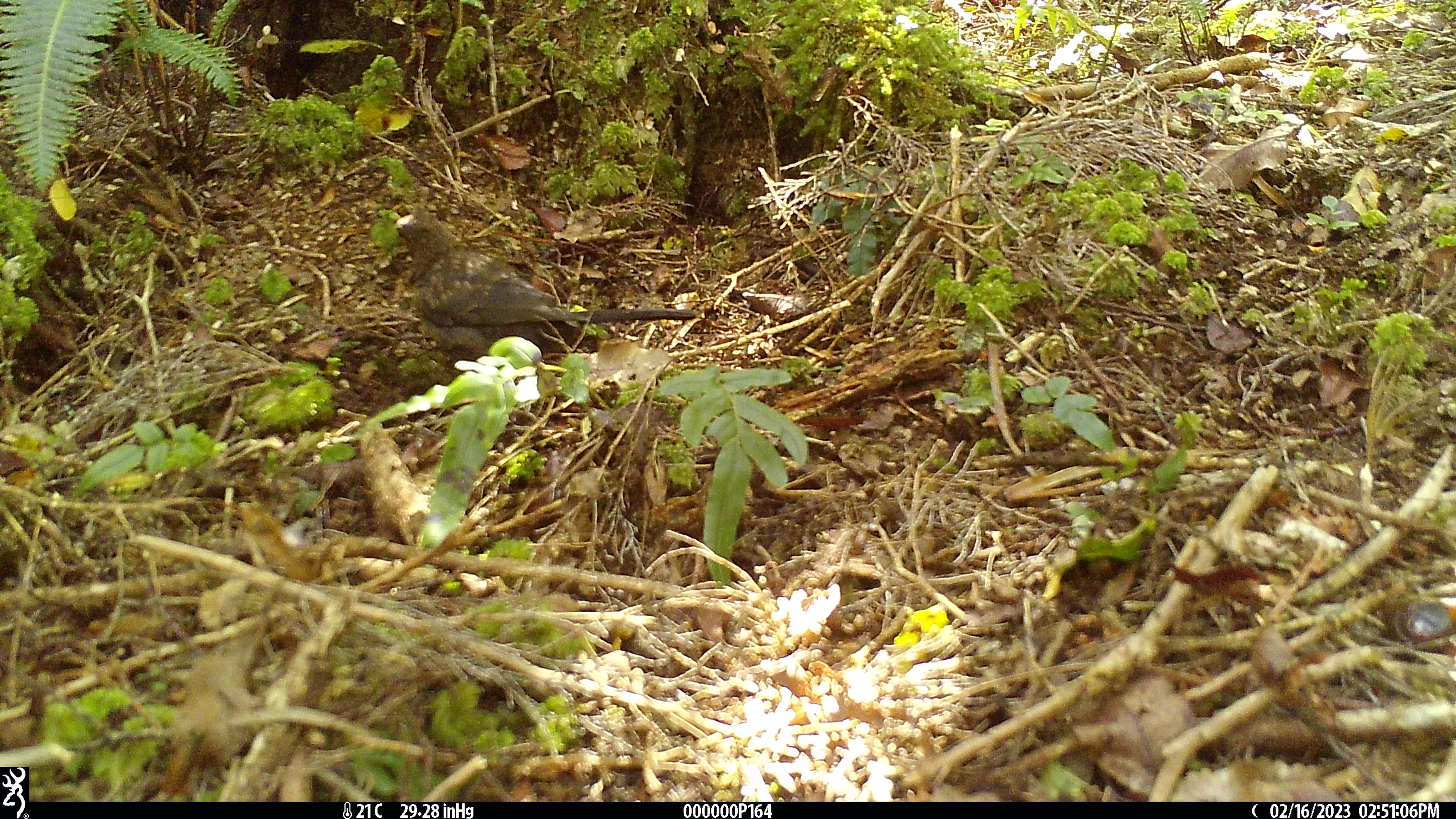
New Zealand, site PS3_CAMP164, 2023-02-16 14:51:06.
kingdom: Animalia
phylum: Chordata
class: Aves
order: Passeriformes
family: Turdidae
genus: Turdus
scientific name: Turdus merula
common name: eurasian blackbird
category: blackbird